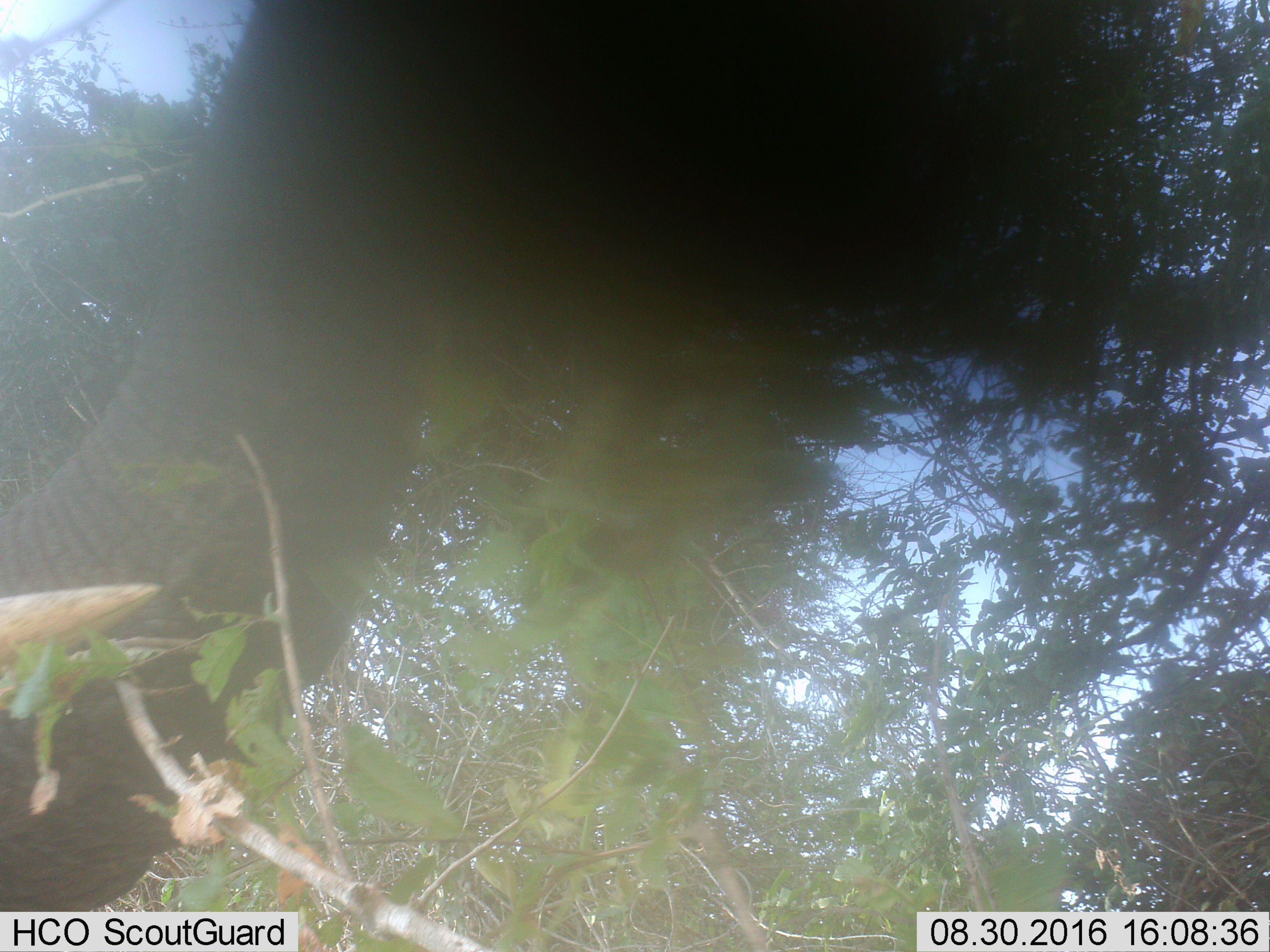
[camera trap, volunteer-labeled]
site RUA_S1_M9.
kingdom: Animalia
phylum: Chordata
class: Mammalia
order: Proboscidea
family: Elephantidae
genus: Loxodonta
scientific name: Loxodonta africana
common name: african bush elephant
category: elephant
Elephant (african bush elephant) (Loxodonta africana), count 1. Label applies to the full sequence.